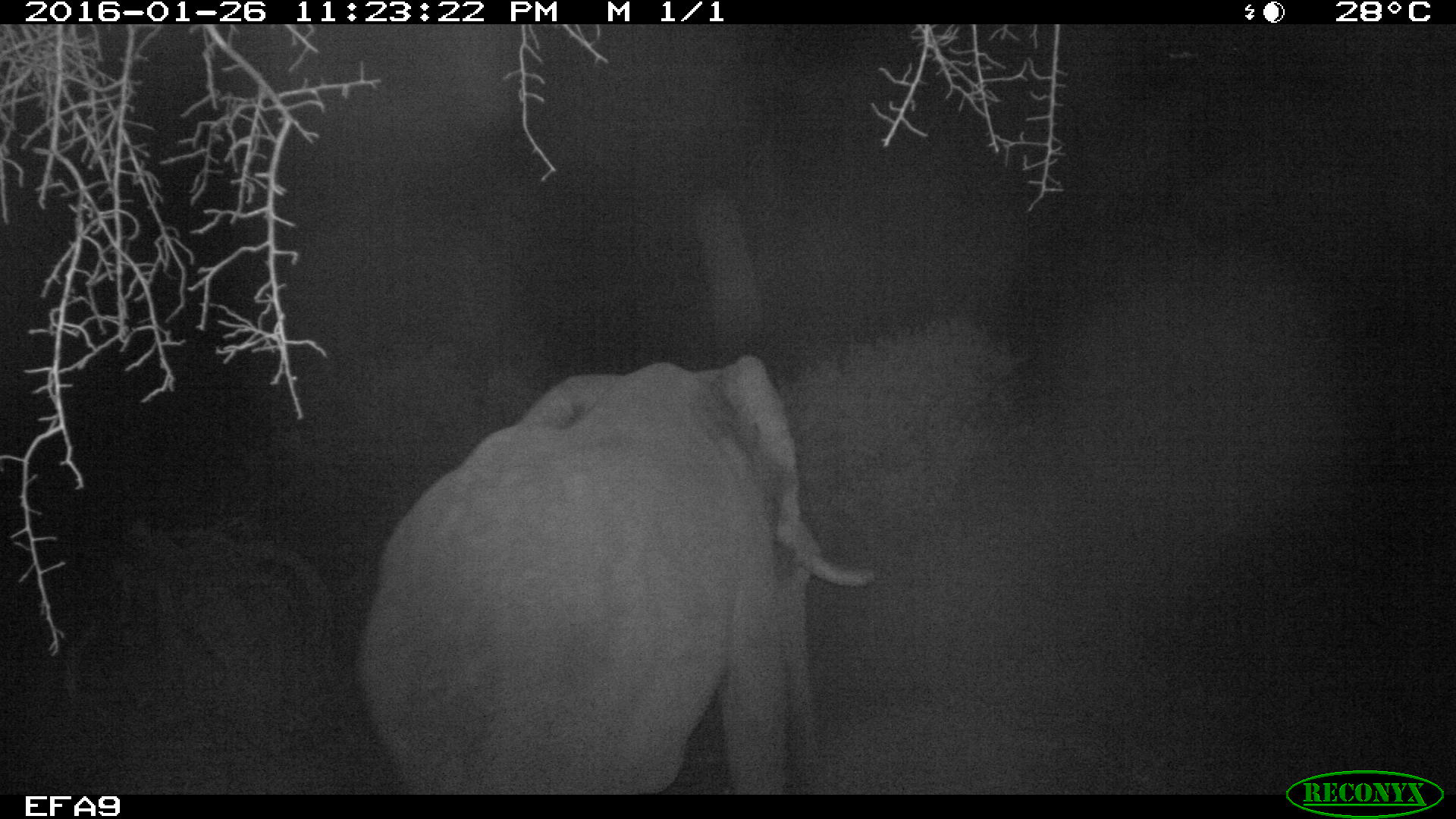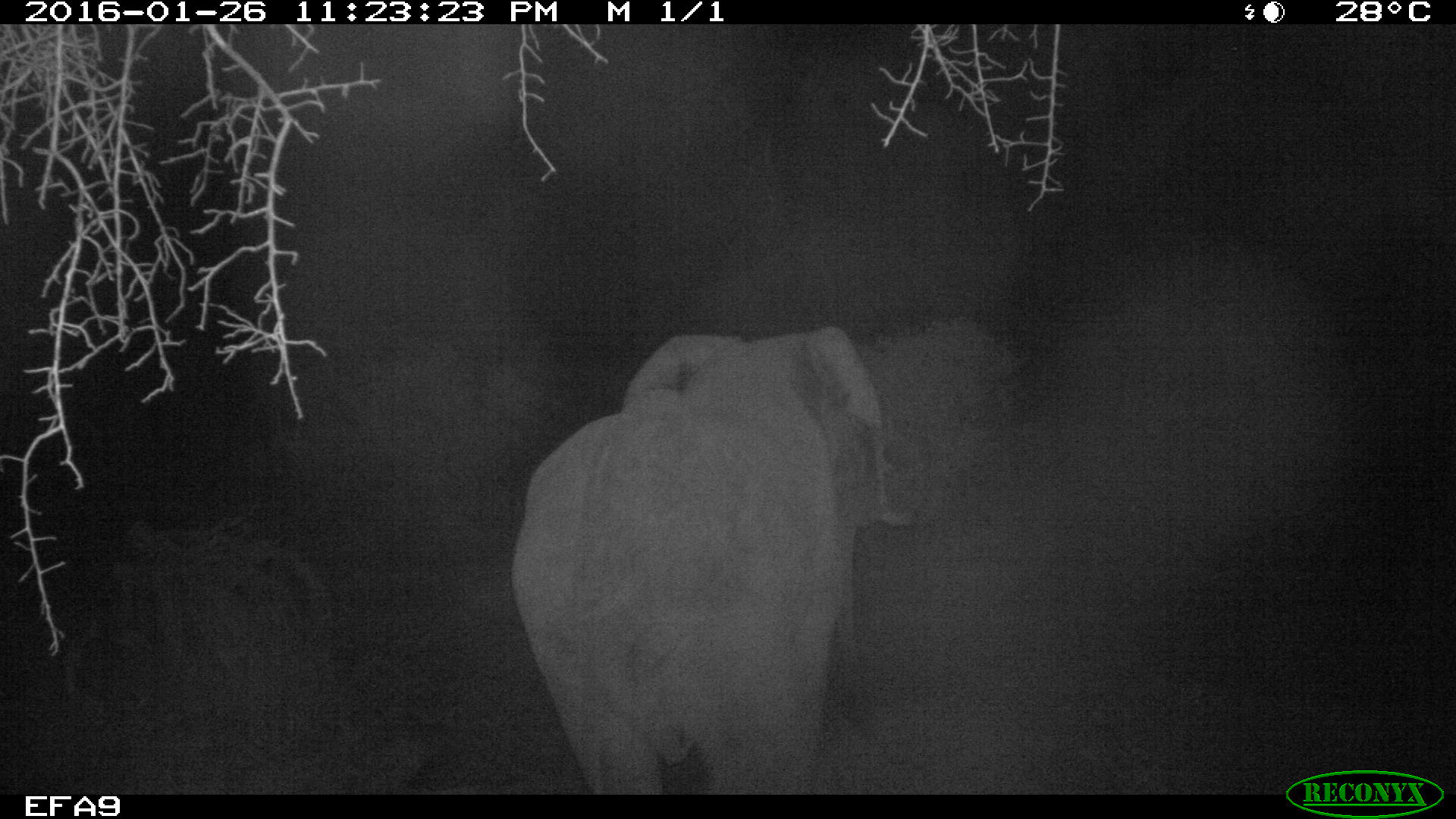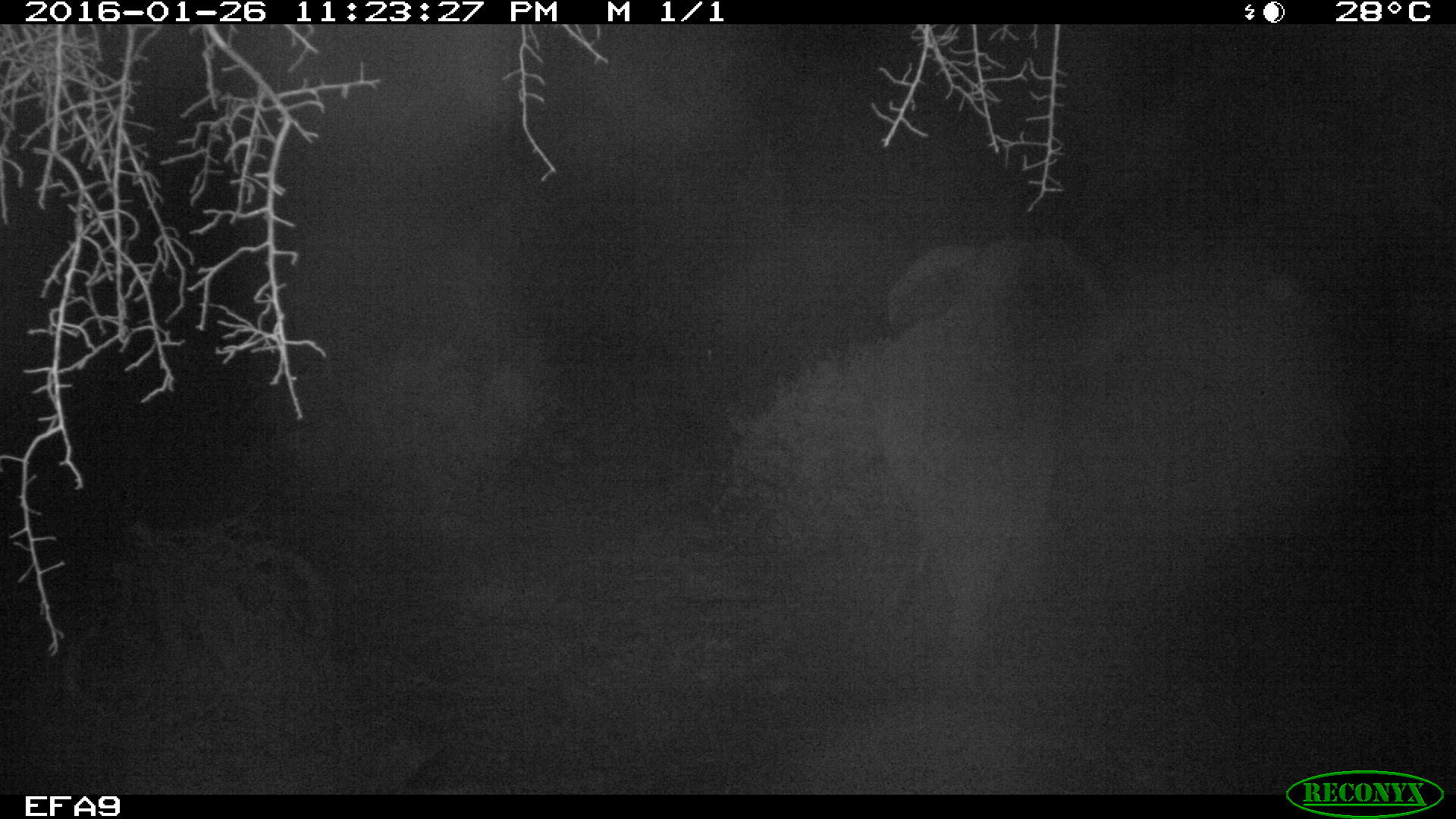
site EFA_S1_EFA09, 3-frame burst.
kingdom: Animalia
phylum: Chordata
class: Mammalia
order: Proboscidea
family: Elephantidae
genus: Loxodonta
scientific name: Loxodonta africana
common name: african bush elephant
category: elephant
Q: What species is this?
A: Elephant (african bush elephant) (Loxodonta africana).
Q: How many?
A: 1.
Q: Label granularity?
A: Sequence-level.